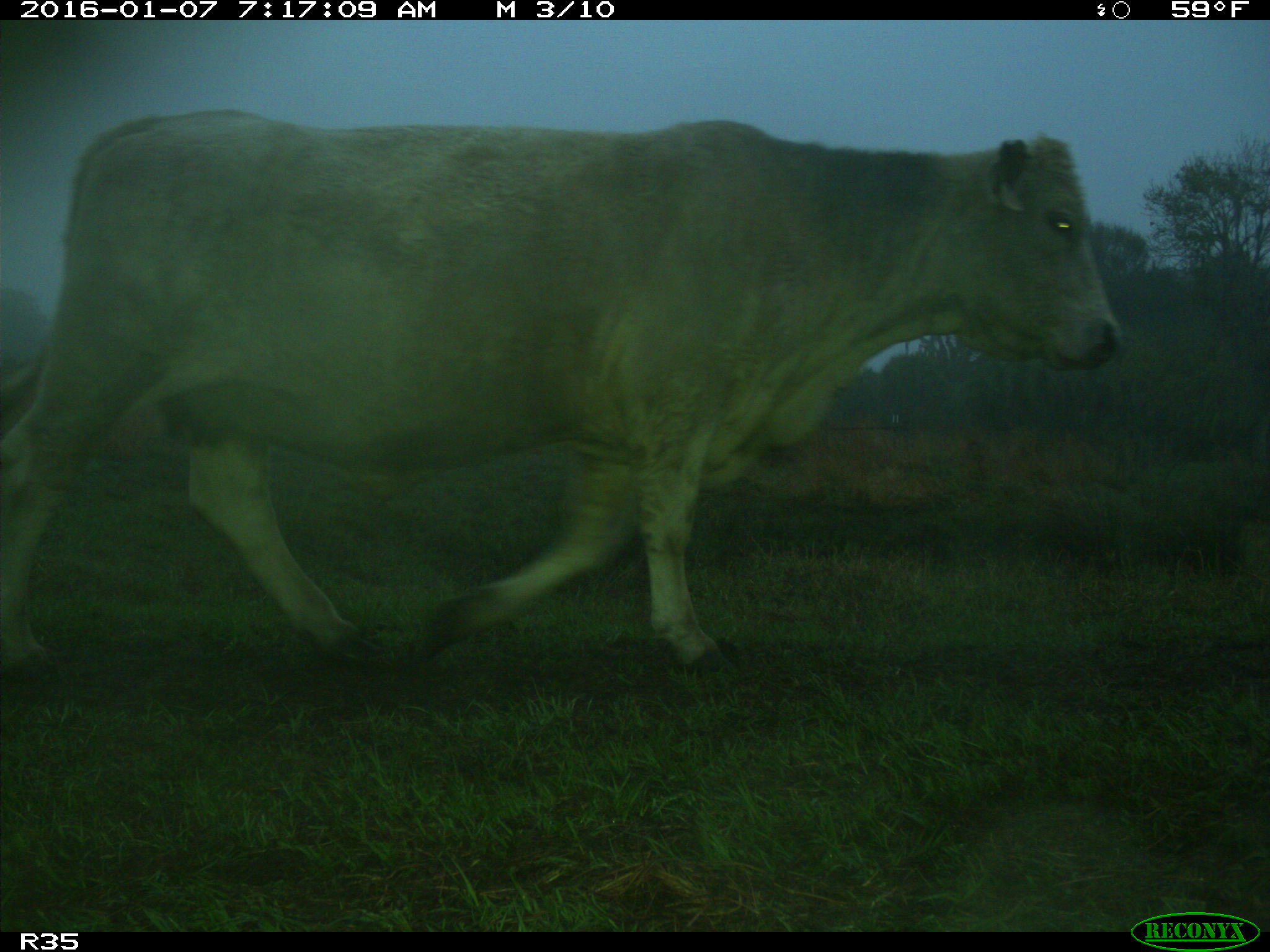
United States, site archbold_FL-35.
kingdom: Animalia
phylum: Chordata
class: Mammalia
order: Artiodactyla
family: Bovidae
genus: Bos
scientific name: Bos taurus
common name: domestic cow